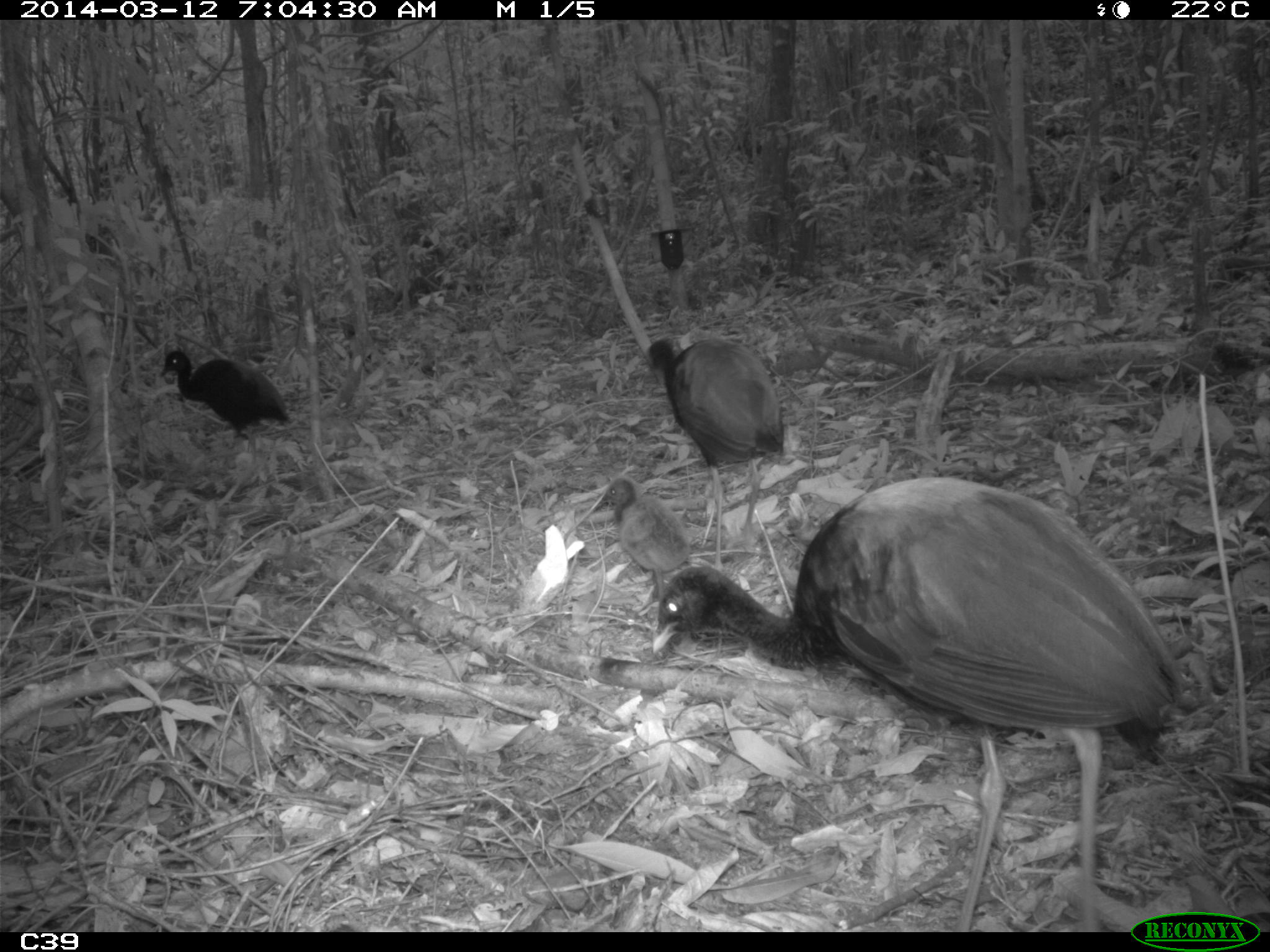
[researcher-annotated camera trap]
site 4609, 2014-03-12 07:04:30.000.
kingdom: Animalia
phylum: Chordata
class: Aves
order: Gruiformes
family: Psophiidae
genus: Psophia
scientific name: Psophia crepitans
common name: gray-winged trumpeter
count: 8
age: adult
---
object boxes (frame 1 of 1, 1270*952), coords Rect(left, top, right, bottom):
psophia crepitans: Rect(650, 474, 1185, 932); Rect(637, 335, 786, 568); Rect(159, 349, 289, 461); Rect(591, 475, 689, 601)